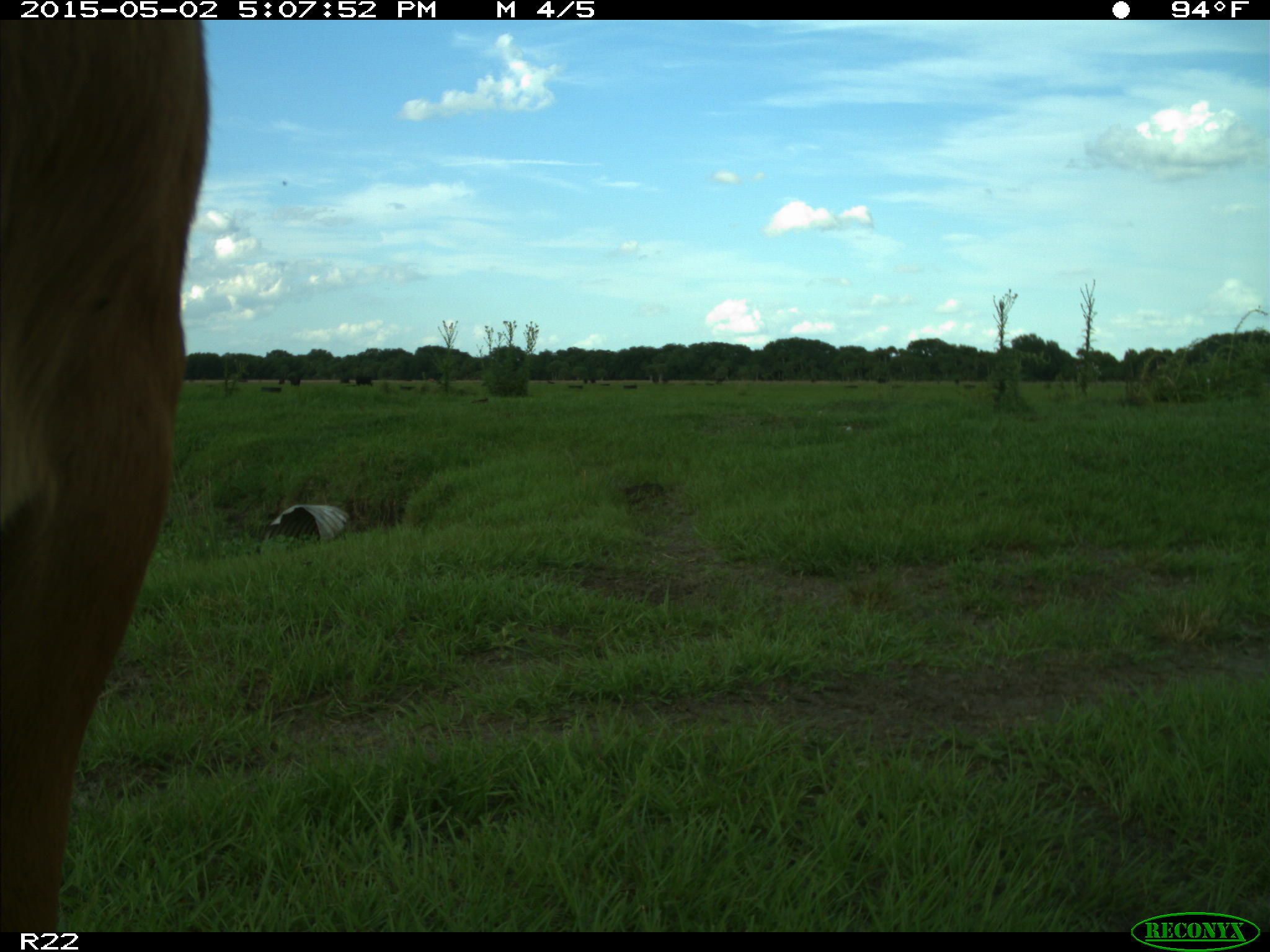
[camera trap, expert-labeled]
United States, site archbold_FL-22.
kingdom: Animalia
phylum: Chordata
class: Mammalia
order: Artiodactyla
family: Bovidae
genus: Bos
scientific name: Bos taurus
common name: domestic cow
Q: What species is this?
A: Bos taurus (domestic cow).